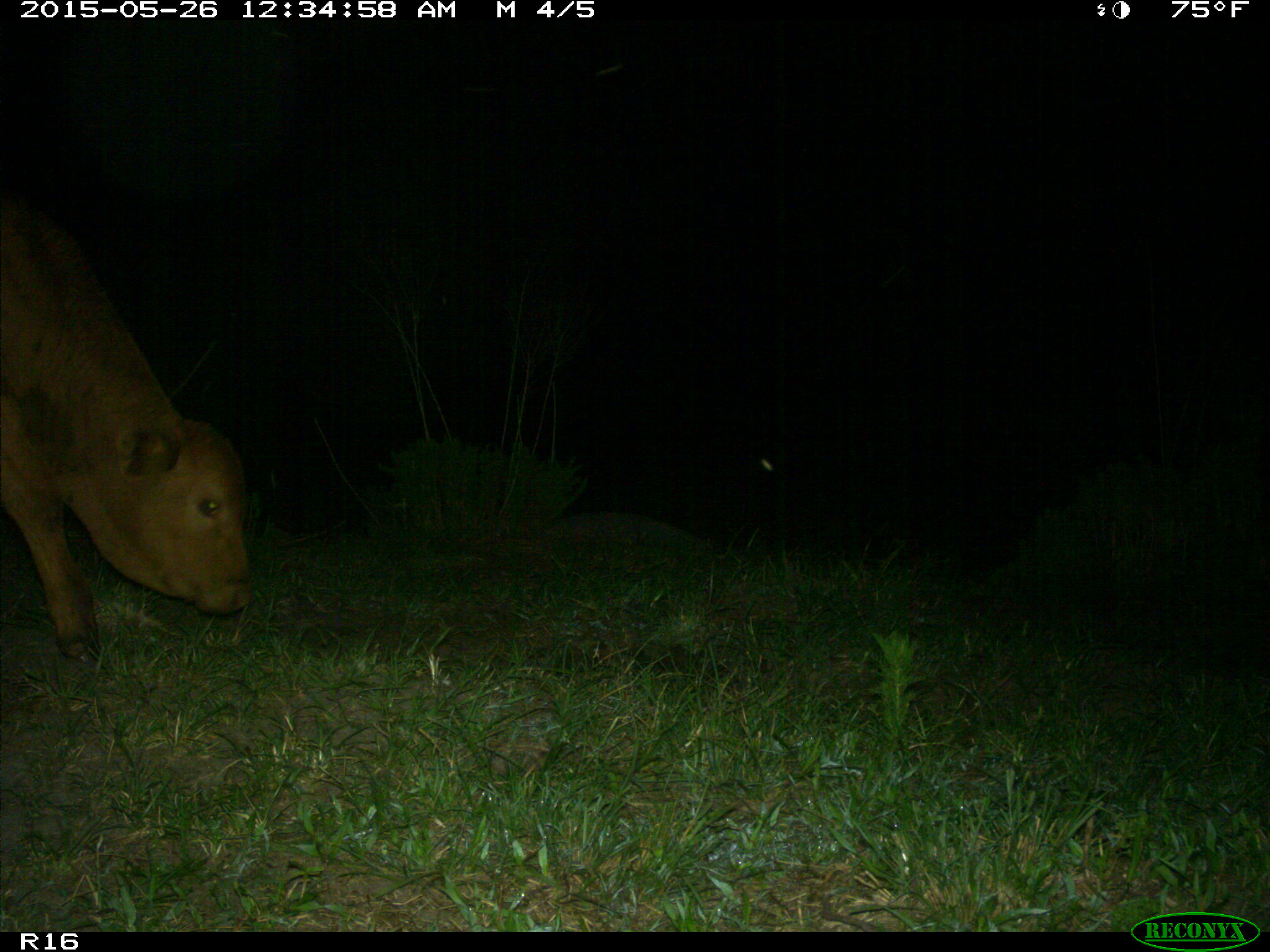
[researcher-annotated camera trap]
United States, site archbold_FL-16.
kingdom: Animalia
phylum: Chordata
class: Mammalia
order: Artiodactyla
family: Bovidae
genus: Bos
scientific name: Bos taurus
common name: domestic cow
Bos taurus (domestic cow).